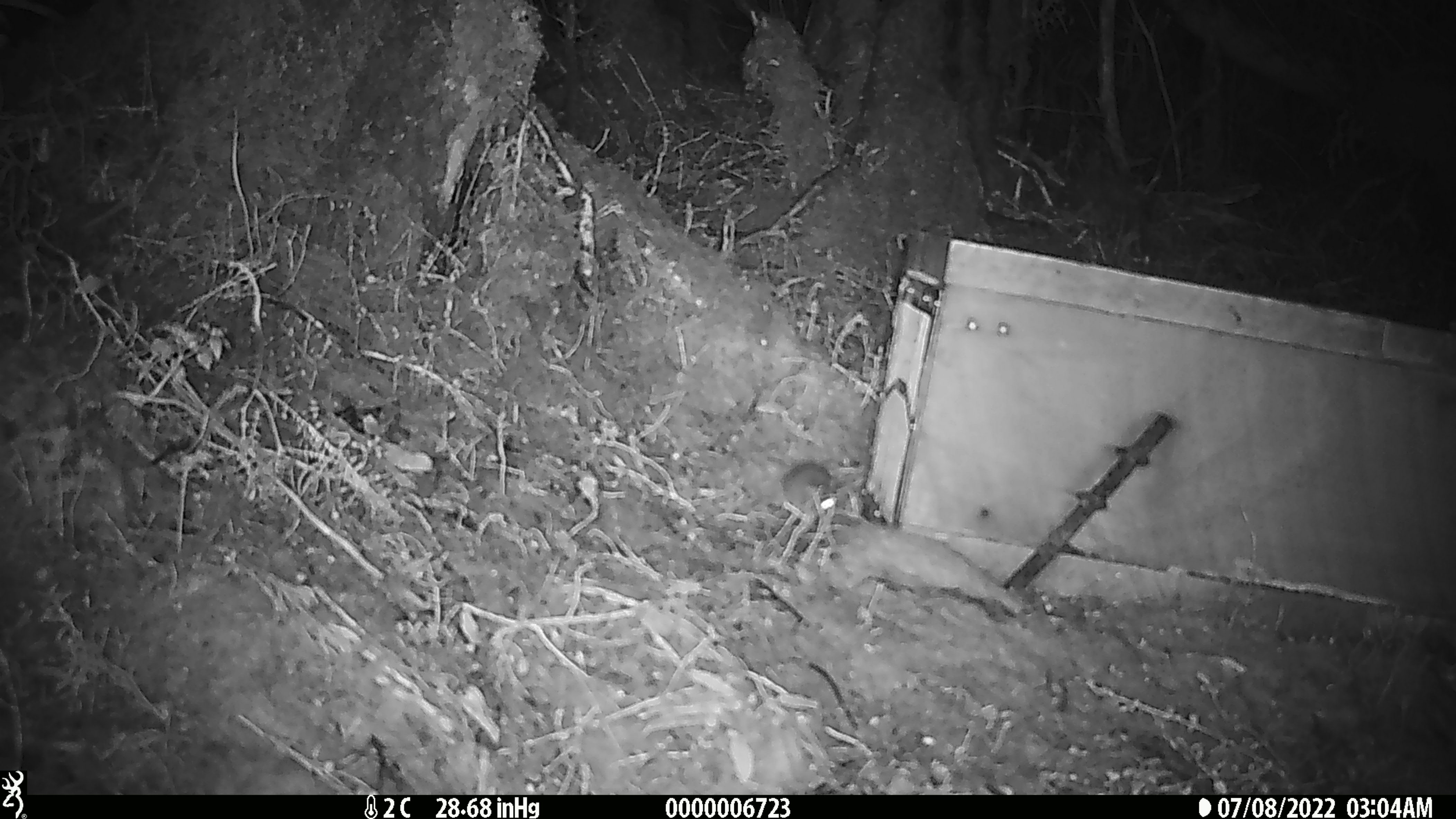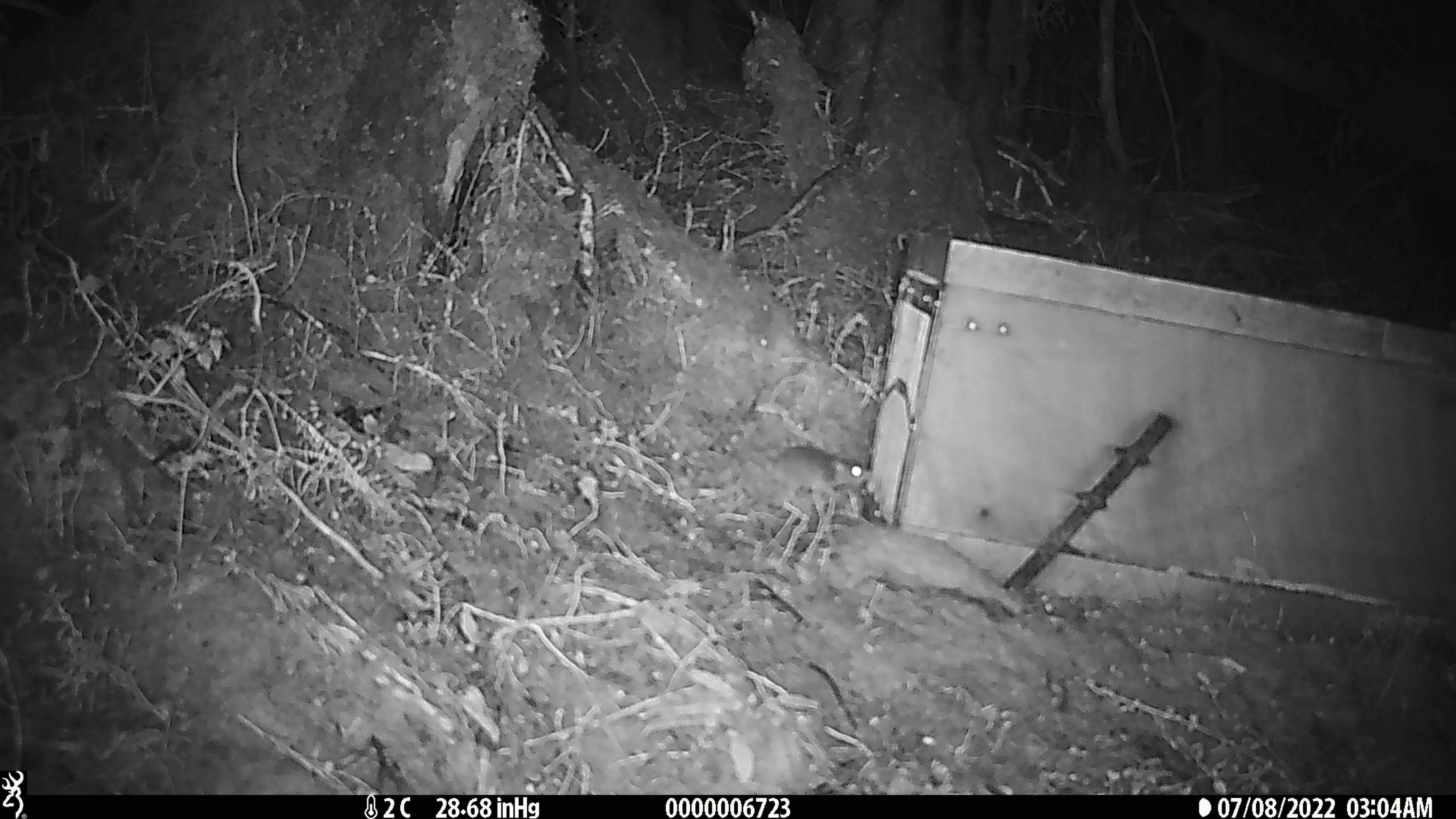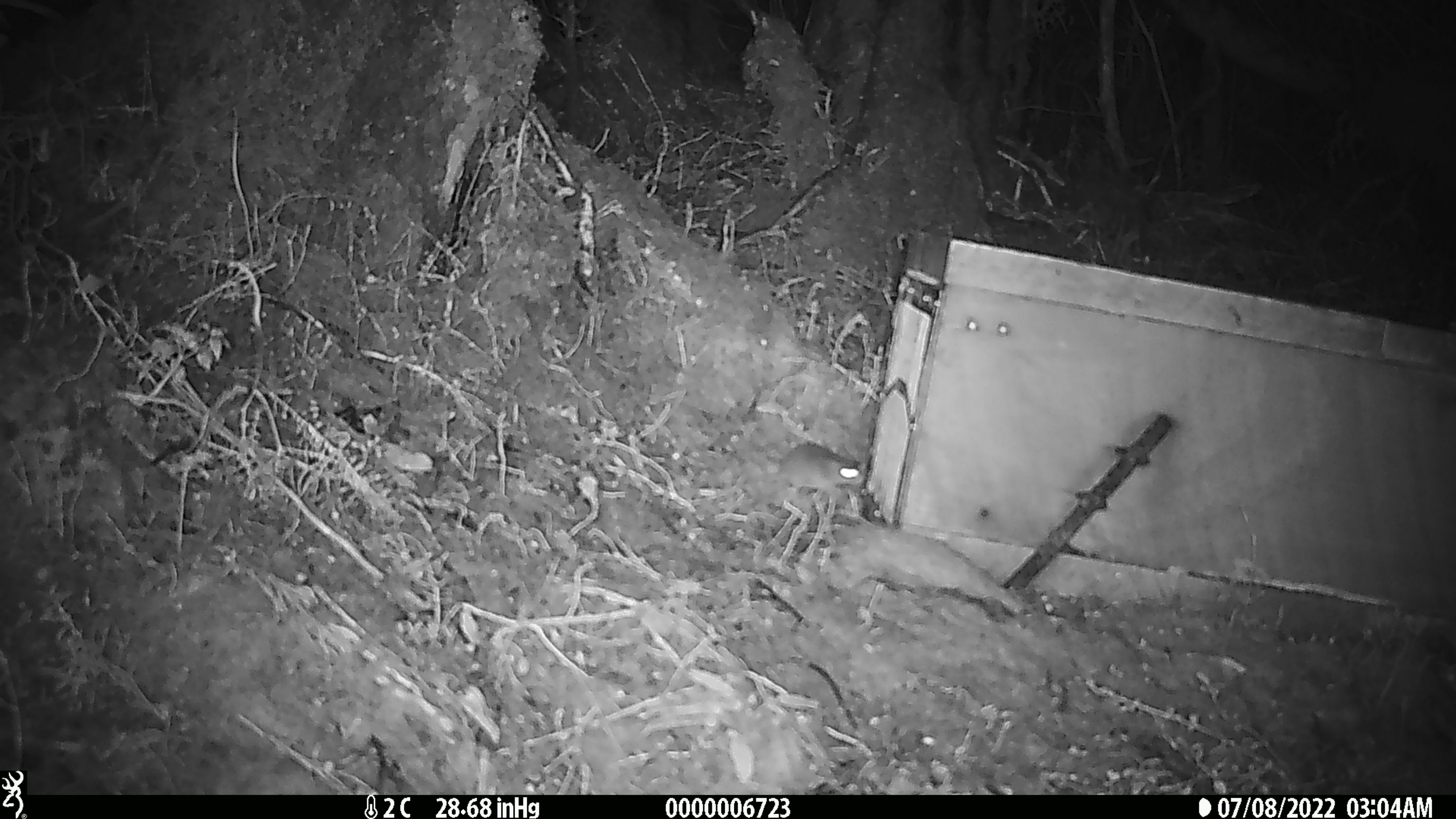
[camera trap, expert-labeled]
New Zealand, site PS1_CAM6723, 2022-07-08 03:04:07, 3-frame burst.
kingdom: Animalia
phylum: Chordata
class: Mammalia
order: Rodentia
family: Muridae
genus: Mus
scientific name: Mus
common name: mouse